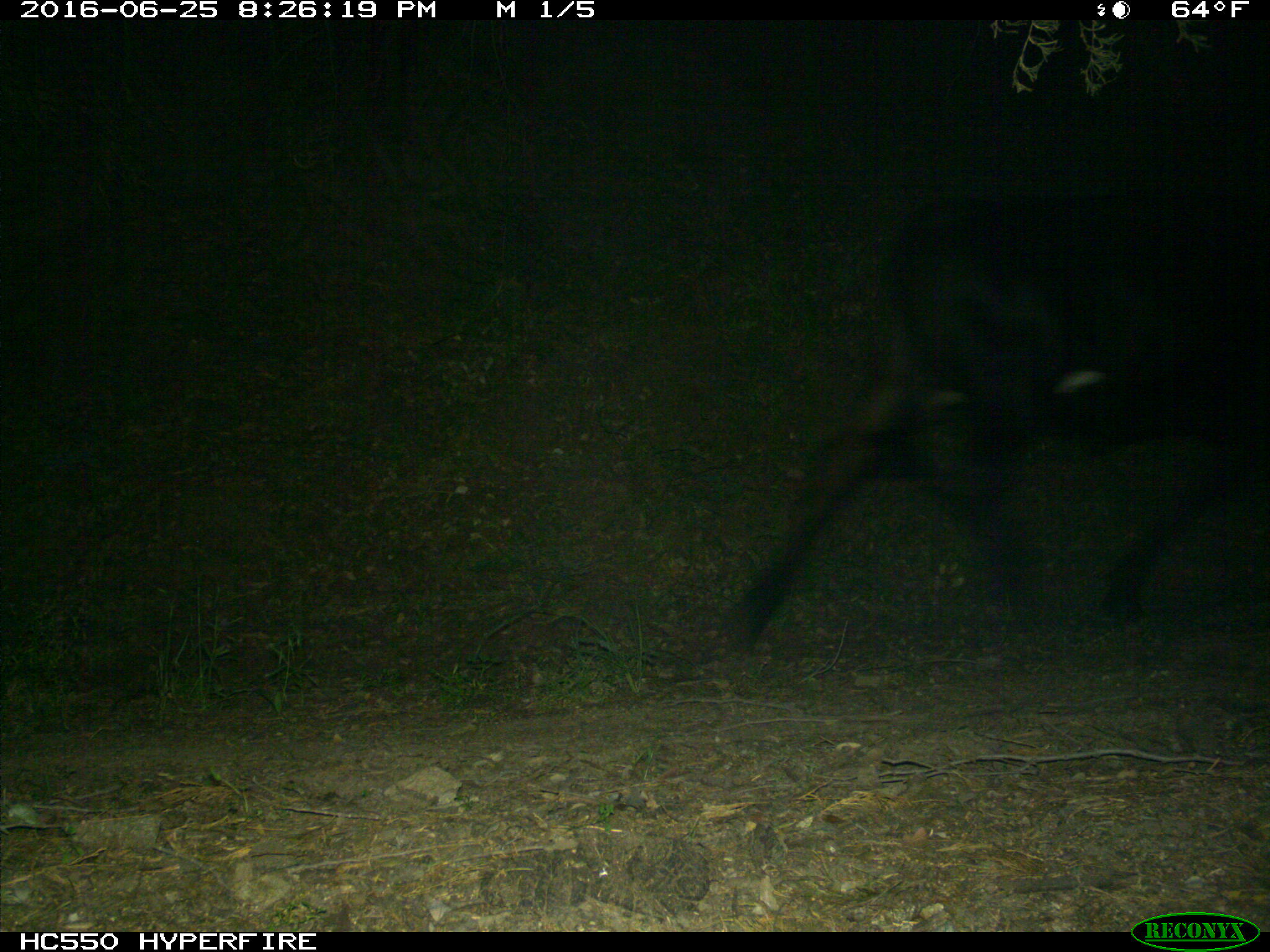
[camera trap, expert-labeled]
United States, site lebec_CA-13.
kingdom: Animalia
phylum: Chordata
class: Mammalia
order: Artiodactyla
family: Bovidae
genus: Bos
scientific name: Bos taurus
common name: domestic cow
Bos taurus (domestic cow).